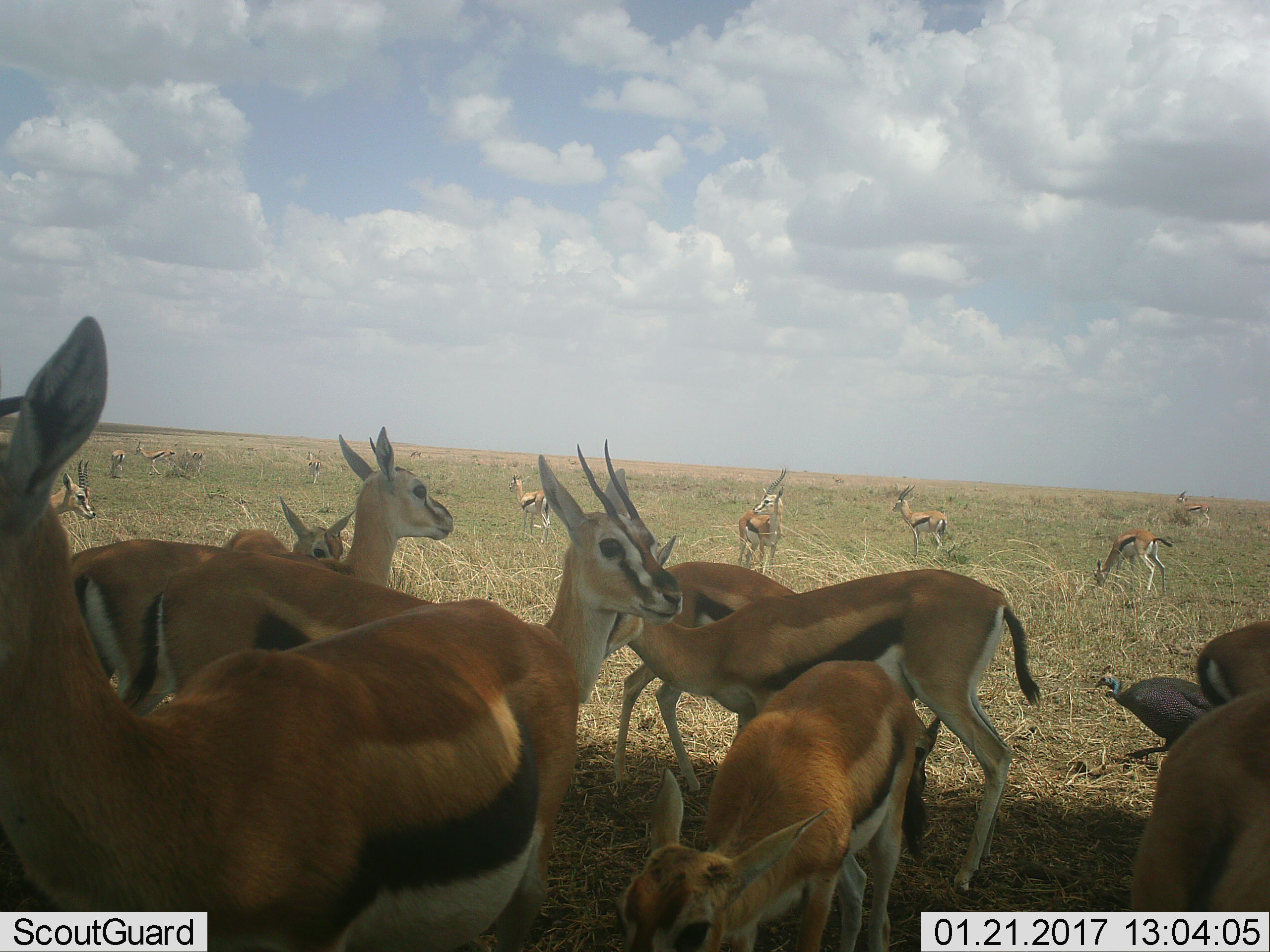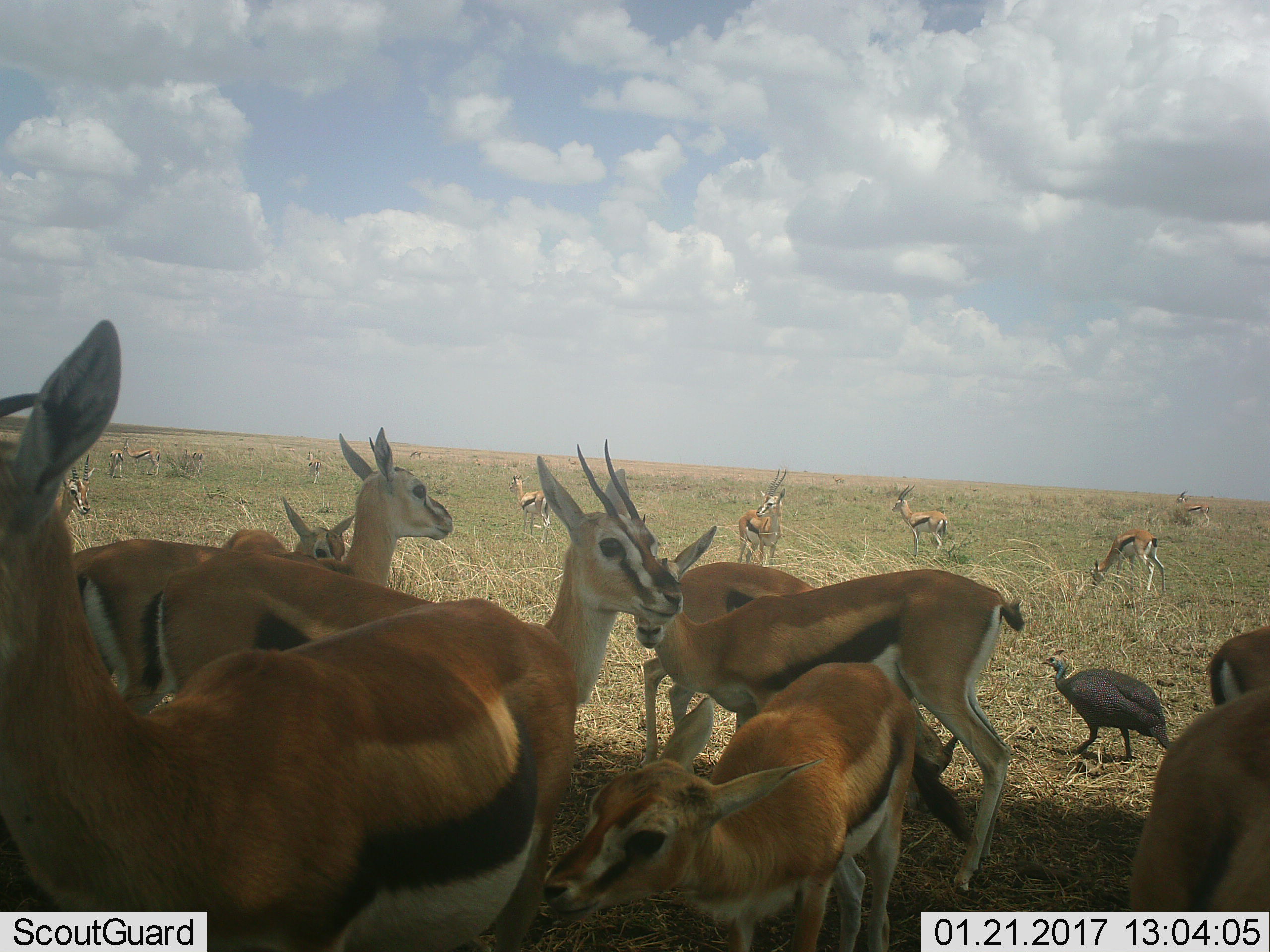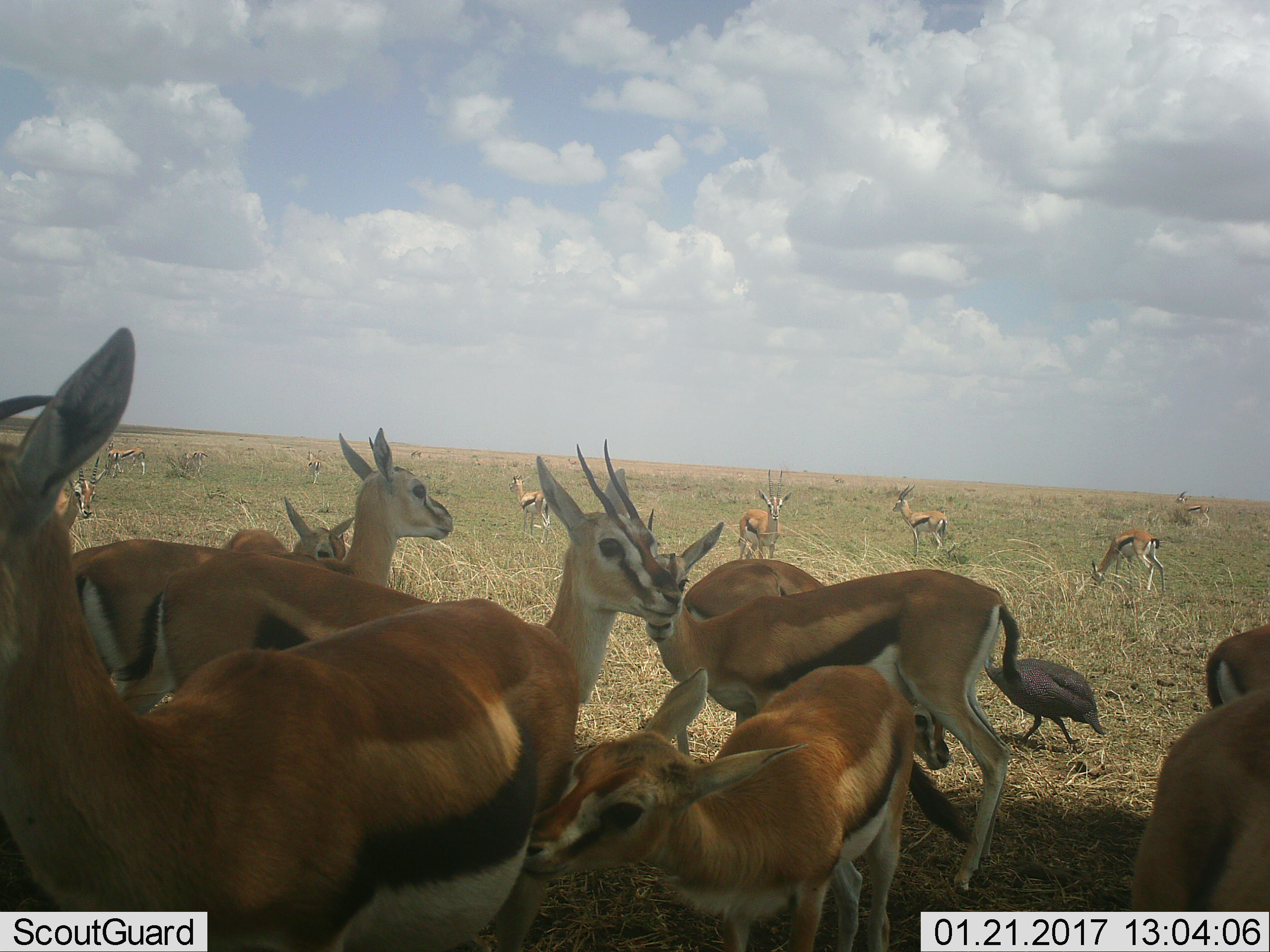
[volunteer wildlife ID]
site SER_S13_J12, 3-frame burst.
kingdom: Animalia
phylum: Chordata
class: Mammalia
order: Artiodactyla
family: Bovidae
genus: Eudorcas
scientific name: Eudorcas thomsonii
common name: thomson's gazelle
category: gazellethomsons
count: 11-50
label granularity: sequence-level